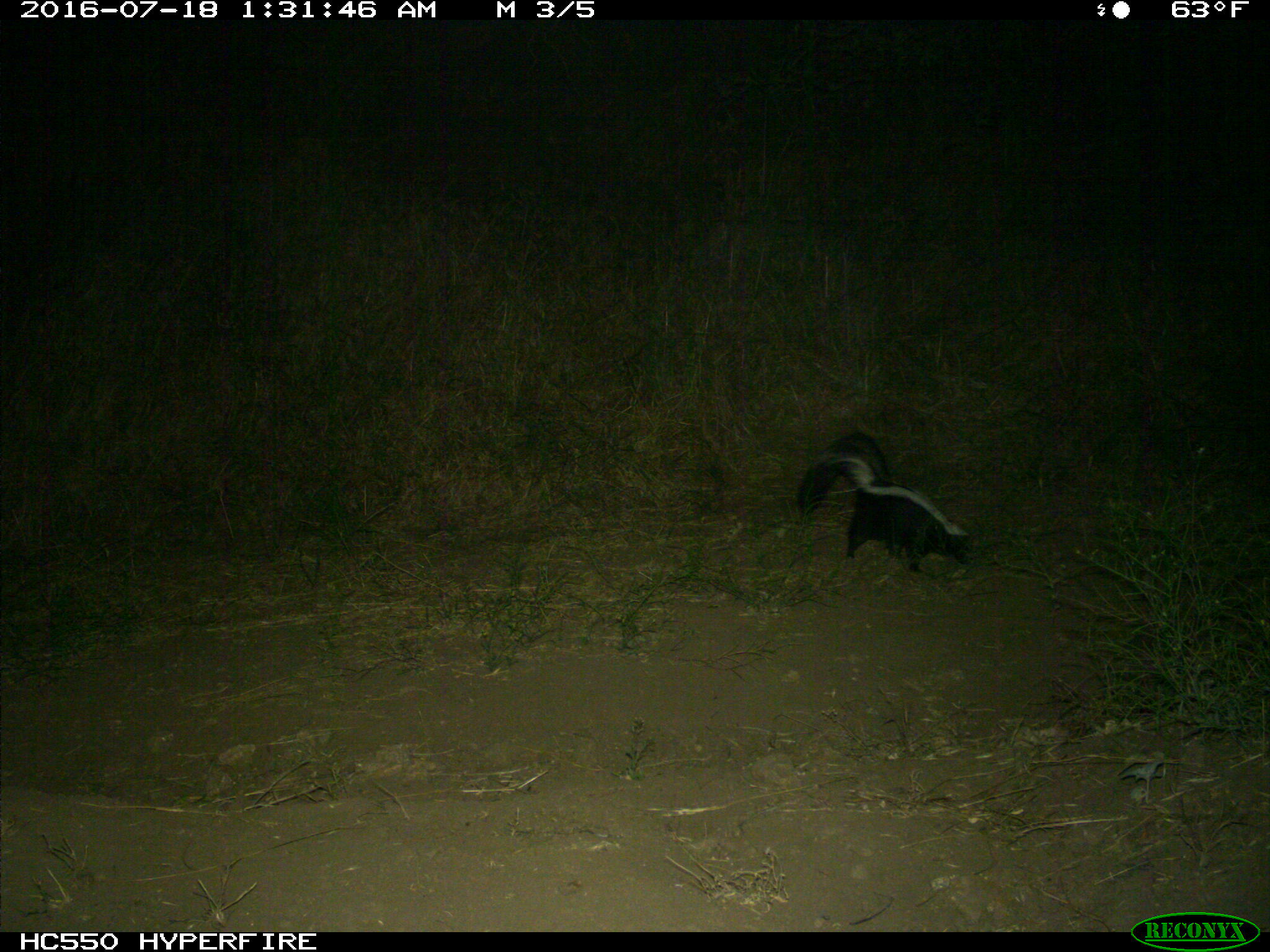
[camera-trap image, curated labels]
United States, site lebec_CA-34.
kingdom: Animalia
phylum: Chordata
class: Mammalia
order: Carnivora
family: Mephitidae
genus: Mephitis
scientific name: Mephitis mephitis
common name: striped skunk